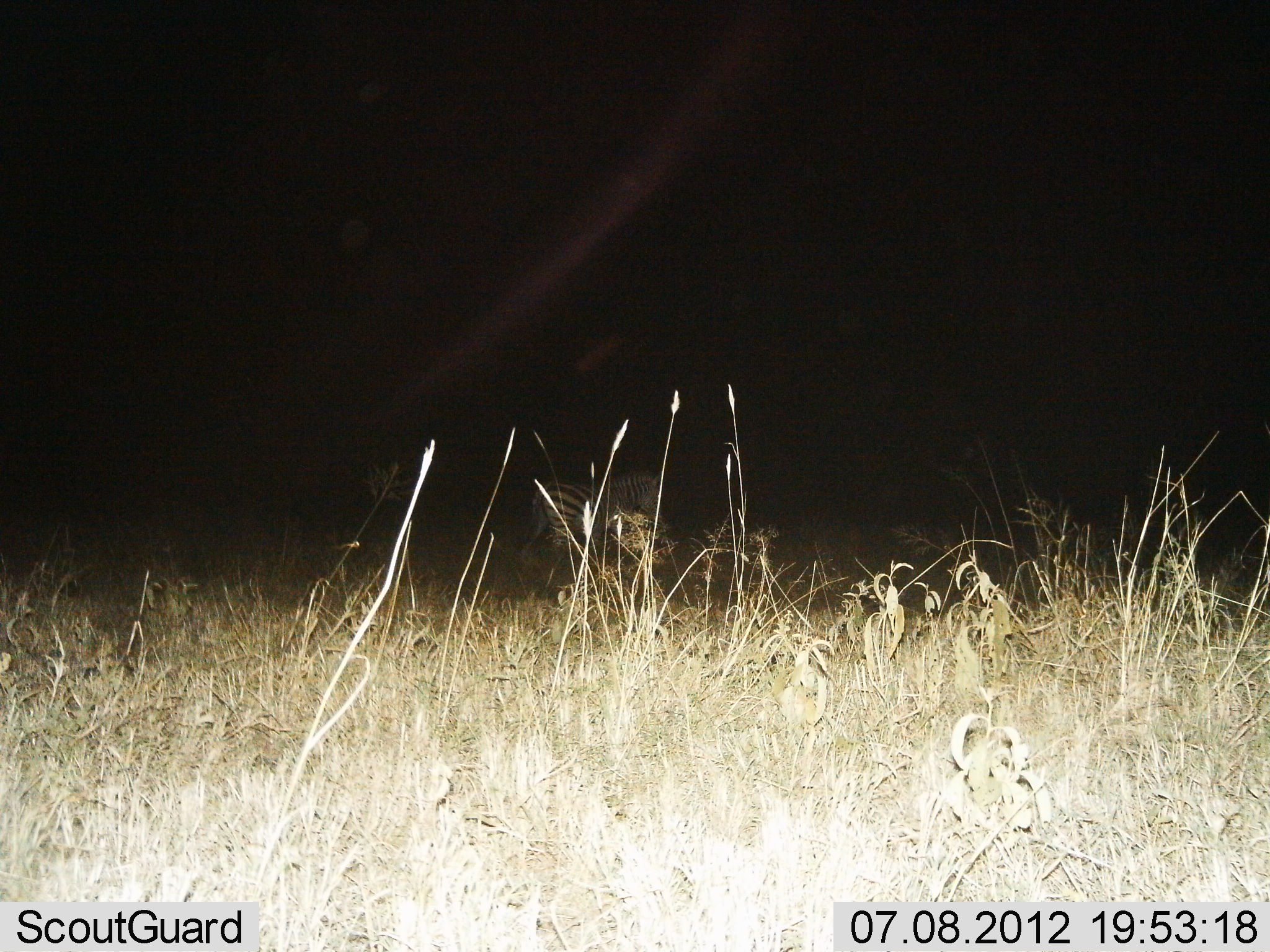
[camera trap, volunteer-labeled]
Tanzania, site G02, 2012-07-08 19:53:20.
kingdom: Animalia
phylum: Chordata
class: Mammalia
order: Perissodactyla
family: Equidae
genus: Equus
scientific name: Equus quagga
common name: plains zebra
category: zebra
Zebra (plains zebra) (Equus quagga), count 1. Behavior (volunteer vote fractions): standing 80%, resting 0%, moving 20%, interacting 0%. Young present (vote fraction): 0%. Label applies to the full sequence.